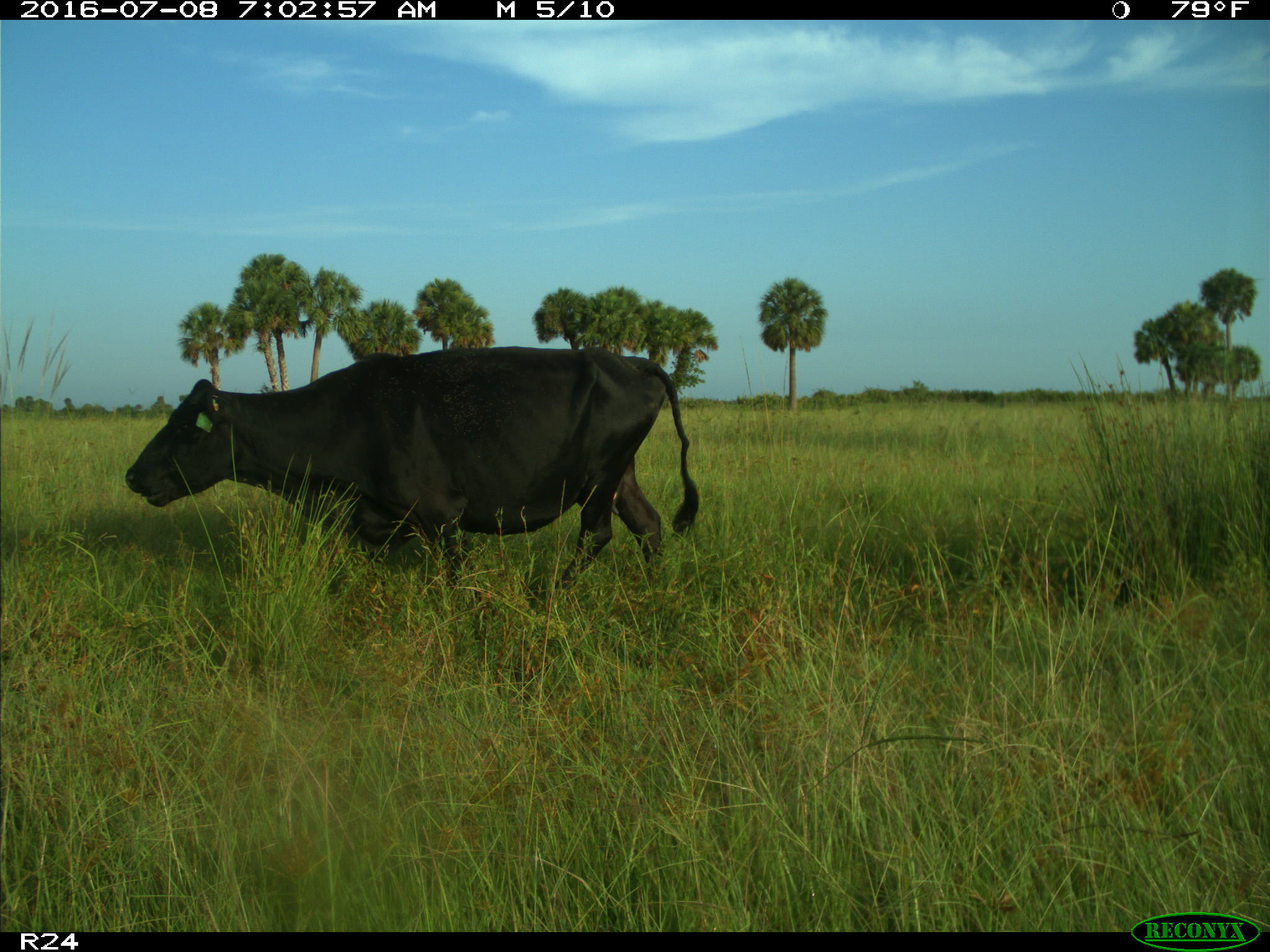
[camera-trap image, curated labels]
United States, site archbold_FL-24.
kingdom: Animalia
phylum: Chordata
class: Mammalia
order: Artiodactyla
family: Bovidae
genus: Bos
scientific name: Bos taurus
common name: domestic cow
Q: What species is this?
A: Bos taurus (domestic cow).